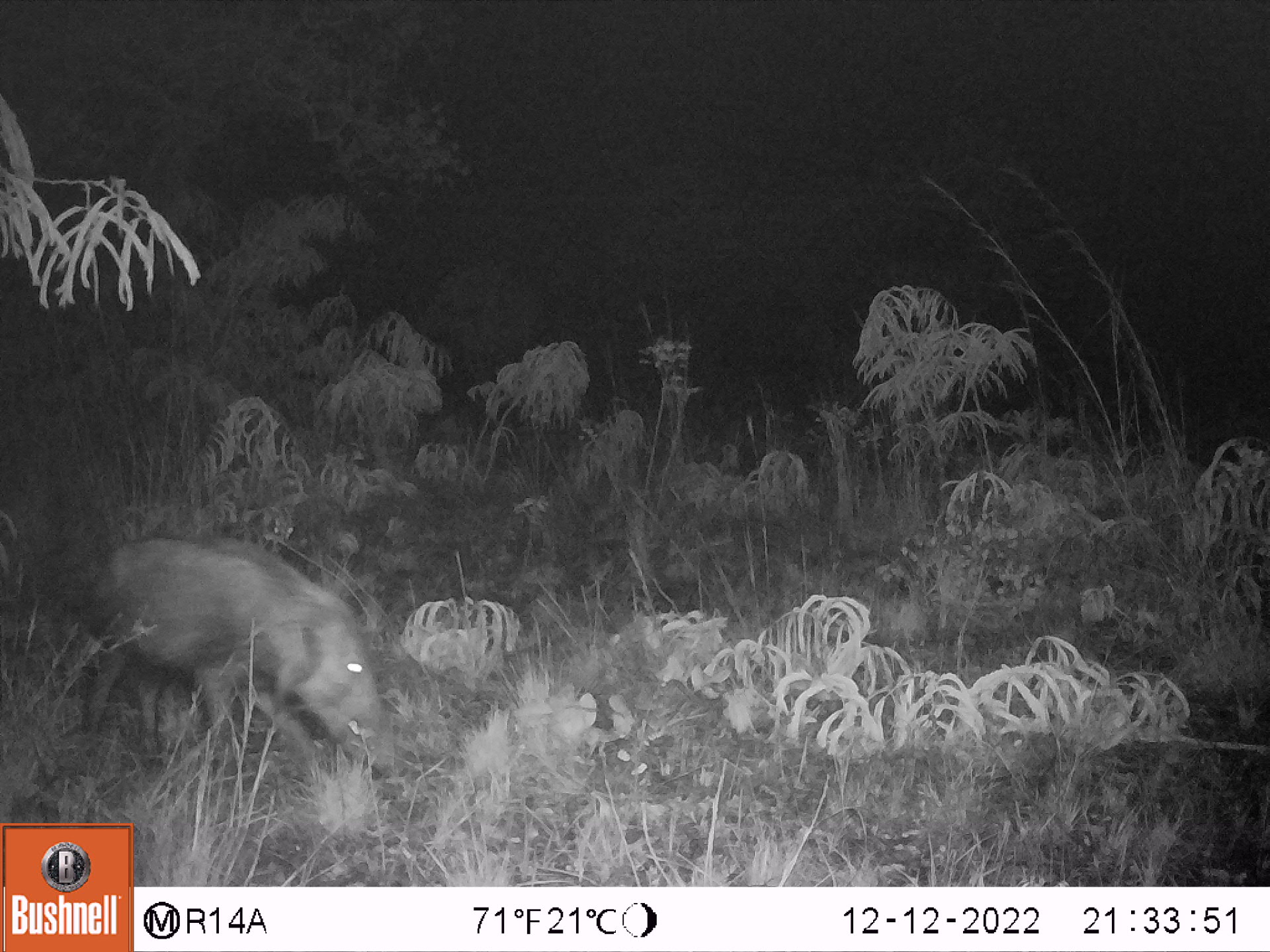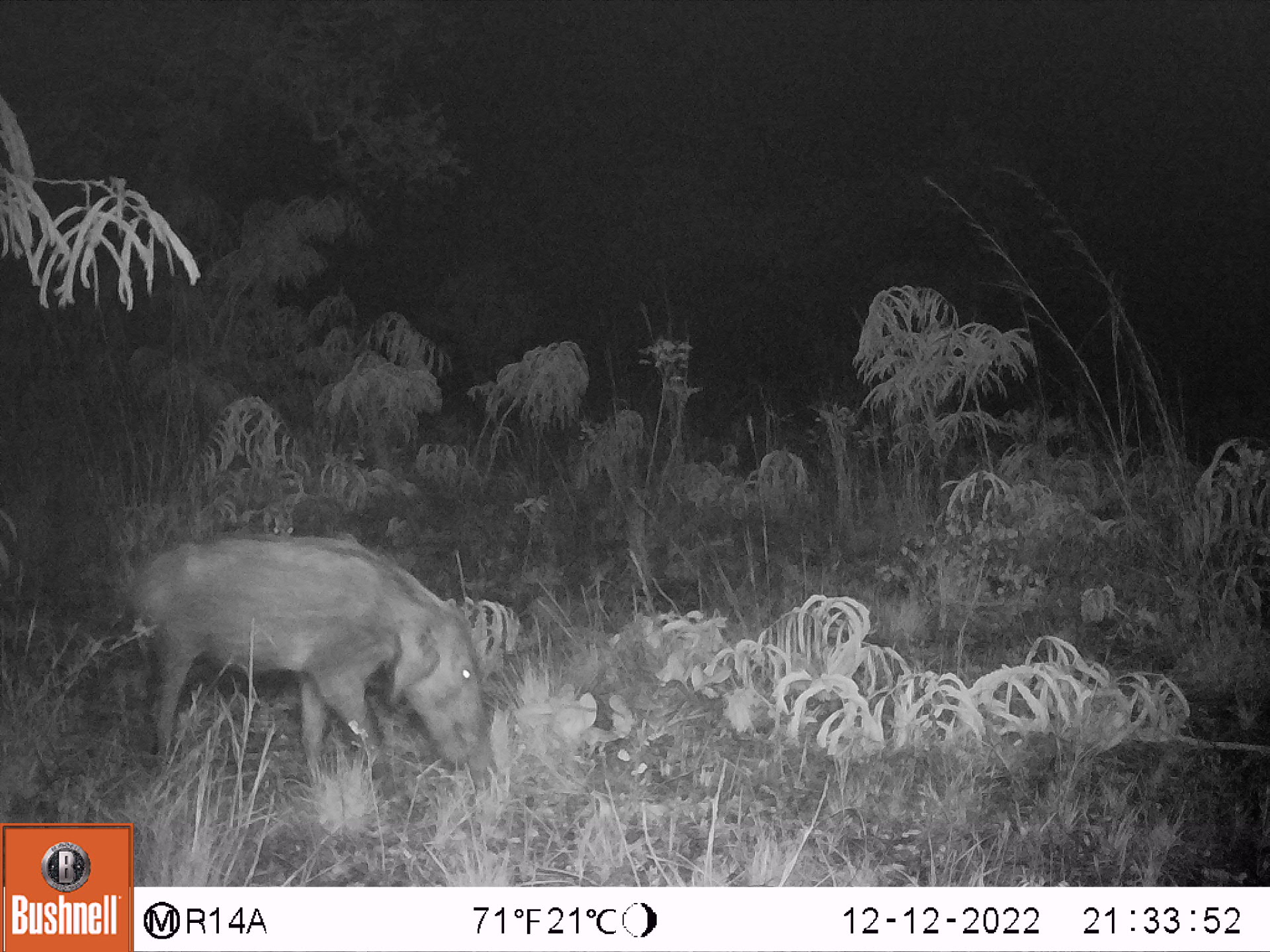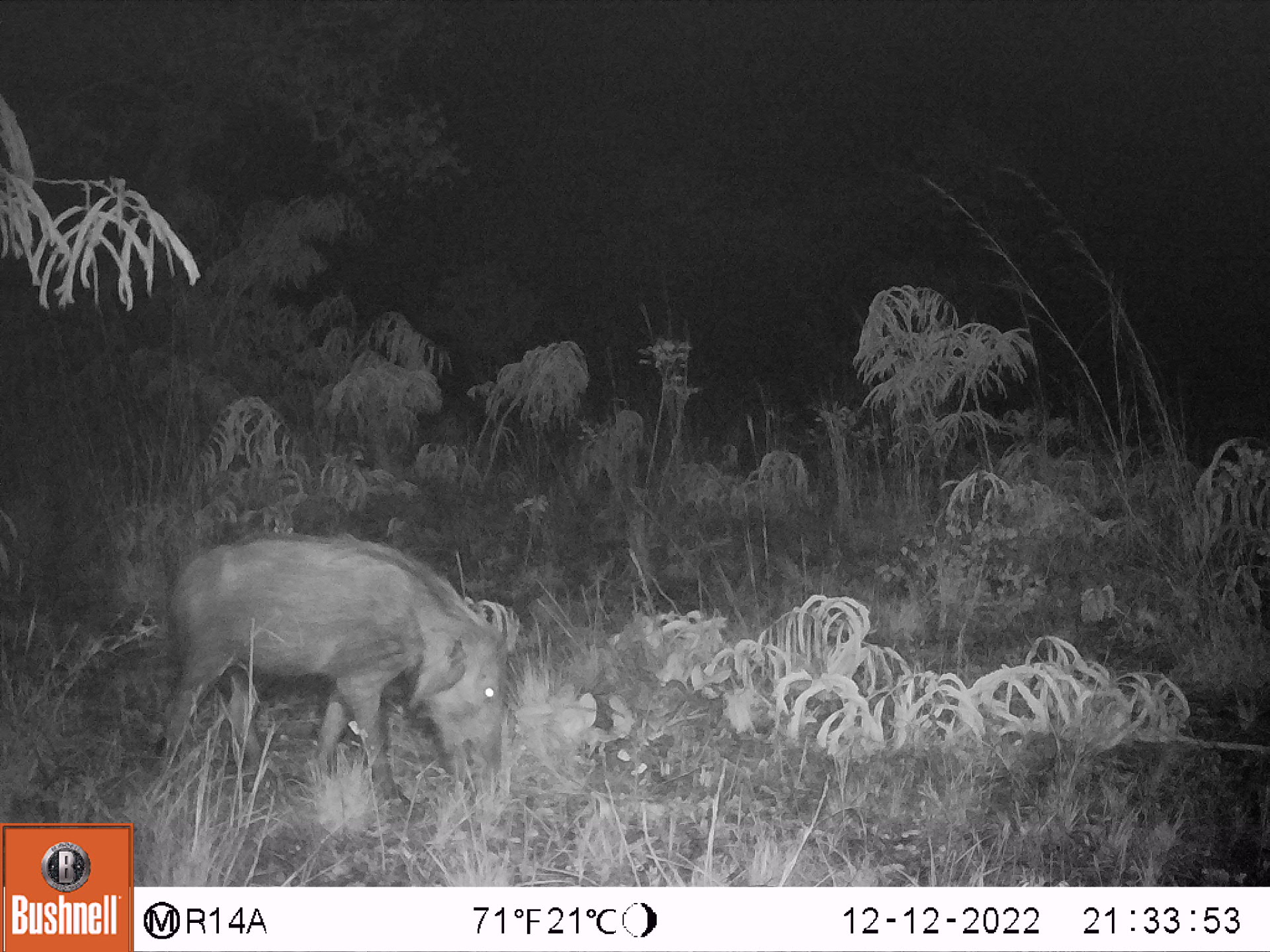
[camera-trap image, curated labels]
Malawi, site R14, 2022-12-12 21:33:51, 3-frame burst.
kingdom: Animalia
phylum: Chordata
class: Mammalia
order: Artiodactyla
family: Suidae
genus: Potamochoerus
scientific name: Potamochoerus larvatus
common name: bushpig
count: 1